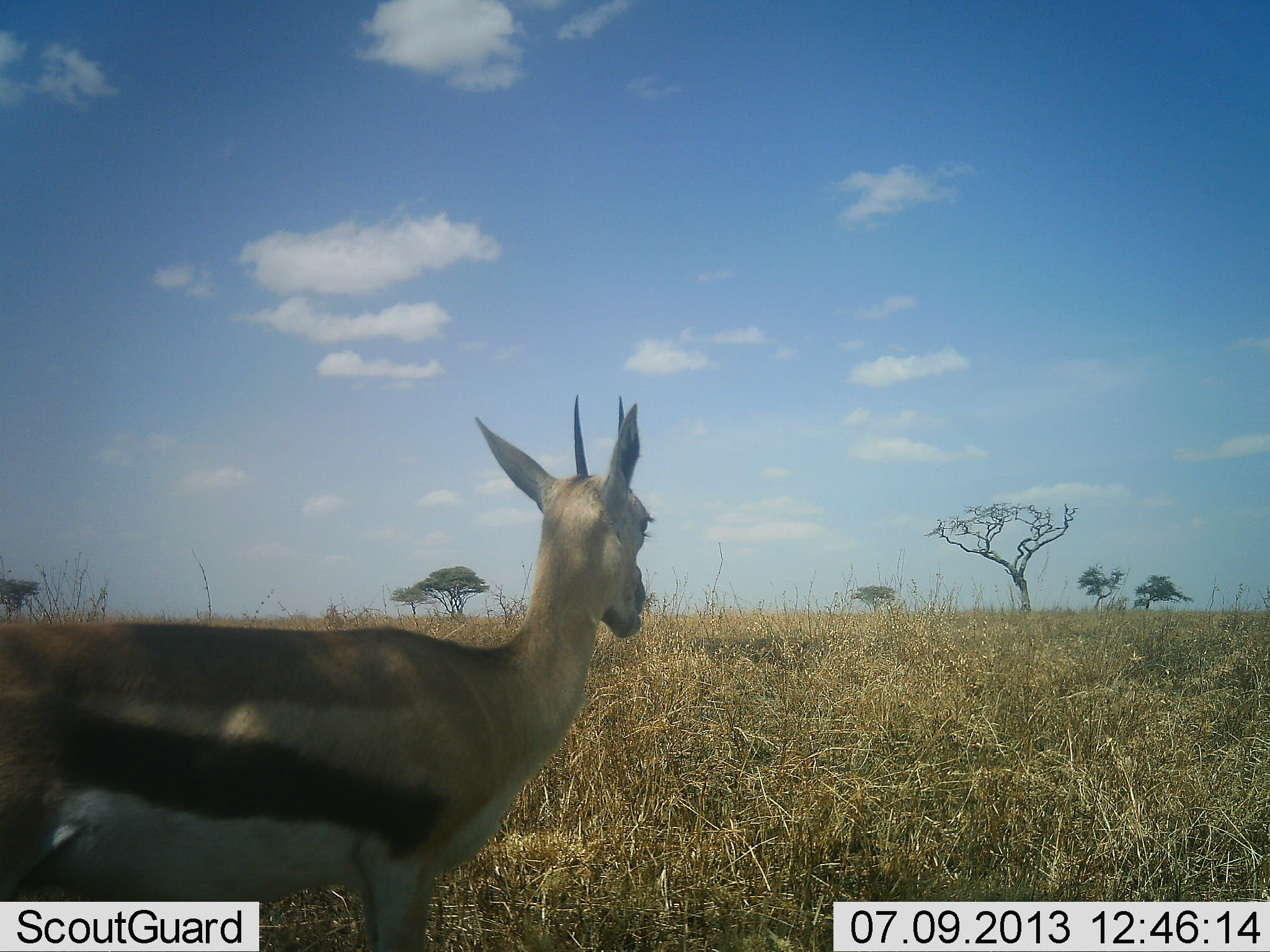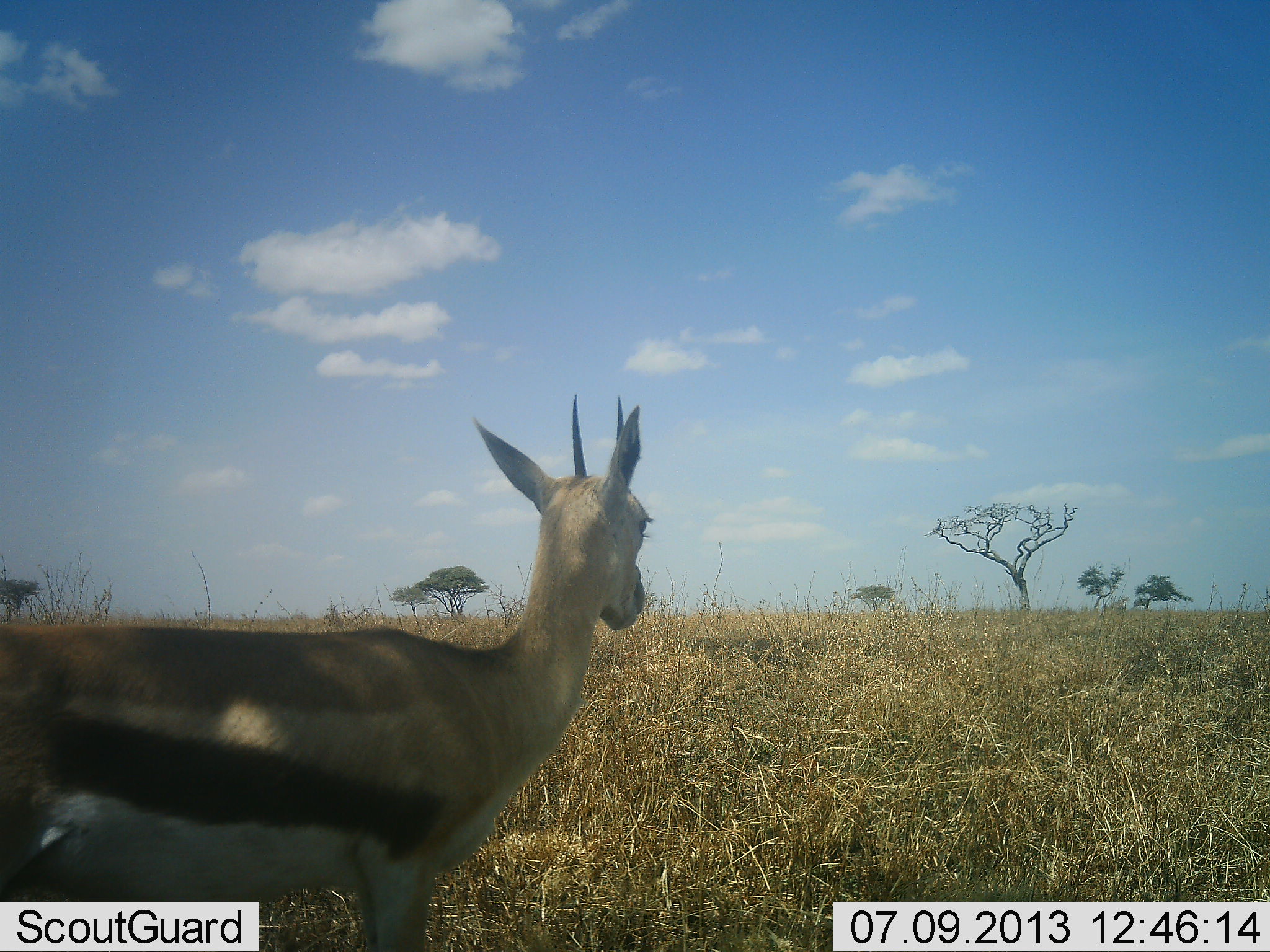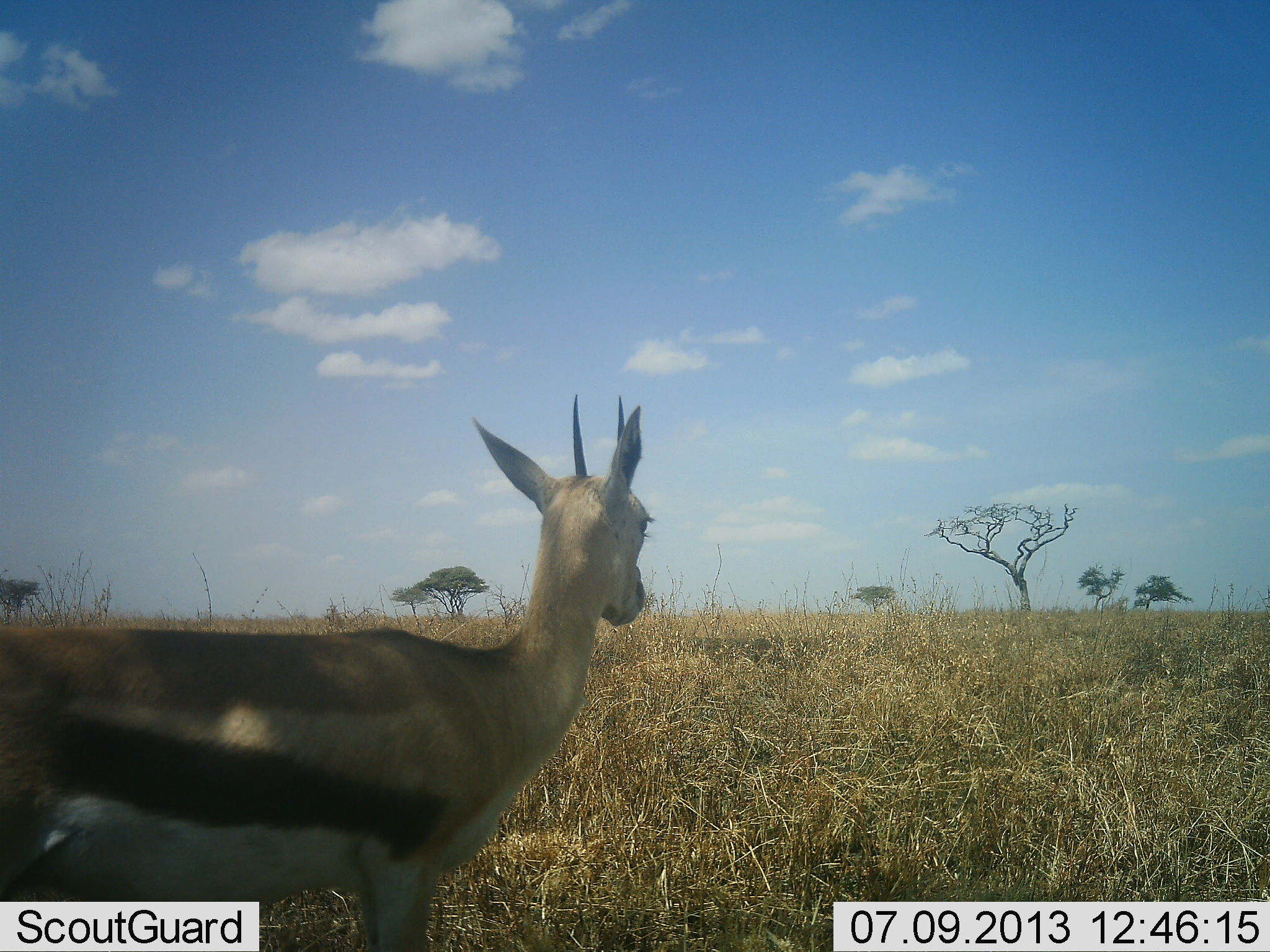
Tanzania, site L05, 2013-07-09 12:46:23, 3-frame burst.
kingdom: Animalia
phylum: Chordata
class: Mammalia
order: Artiodactyla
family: Bovidae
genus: Eudorcas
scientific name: Eudorcas thomsonii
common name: thomson's gazelle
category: gazellethomsons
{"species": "gazellethomsons (thomson's gazelle) (Eudorcas thomsonii)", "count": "1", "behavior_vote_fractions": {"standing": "80%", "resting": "0%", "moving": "0%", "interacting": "0%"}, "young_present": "10%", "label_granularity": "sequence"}